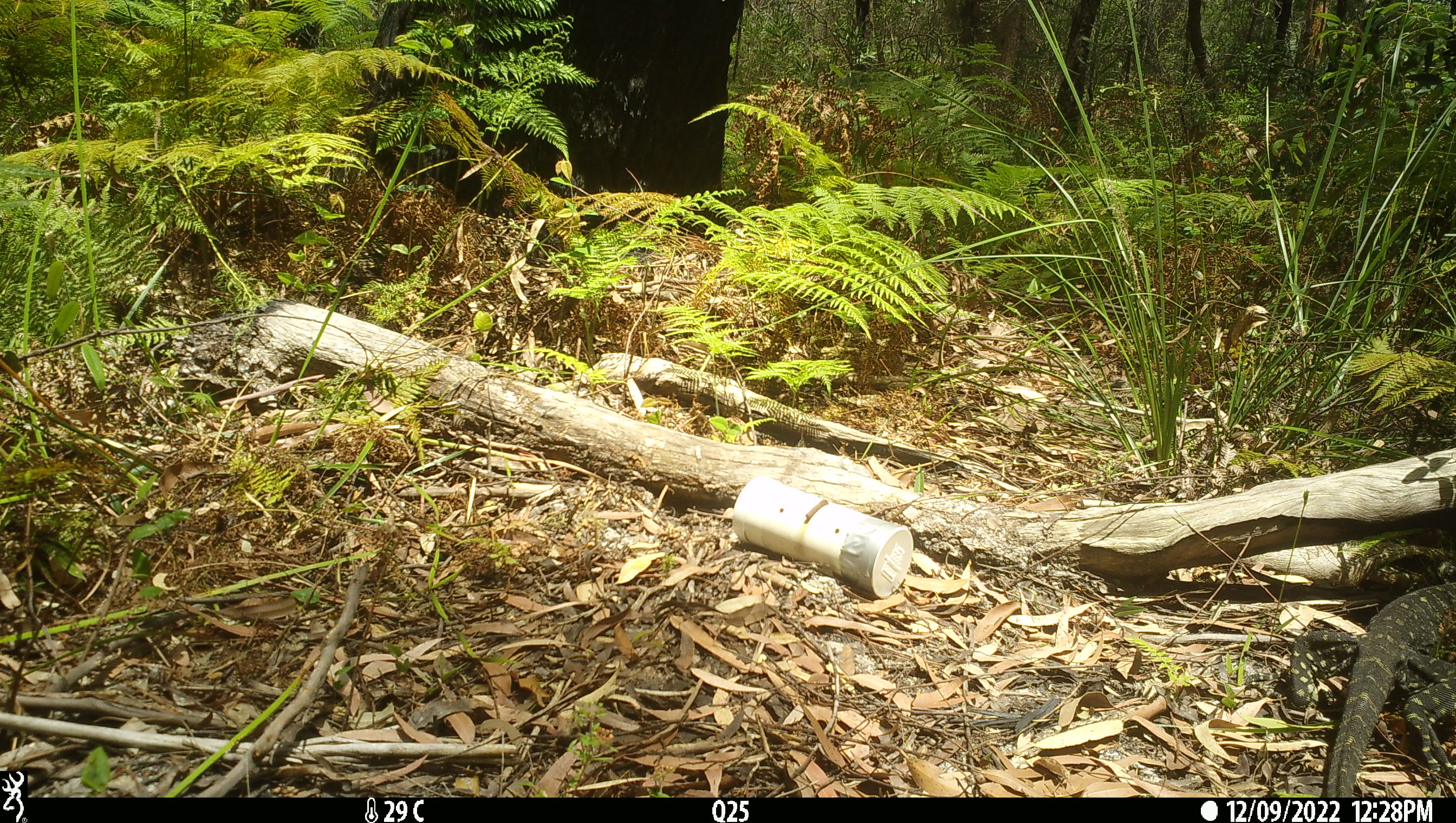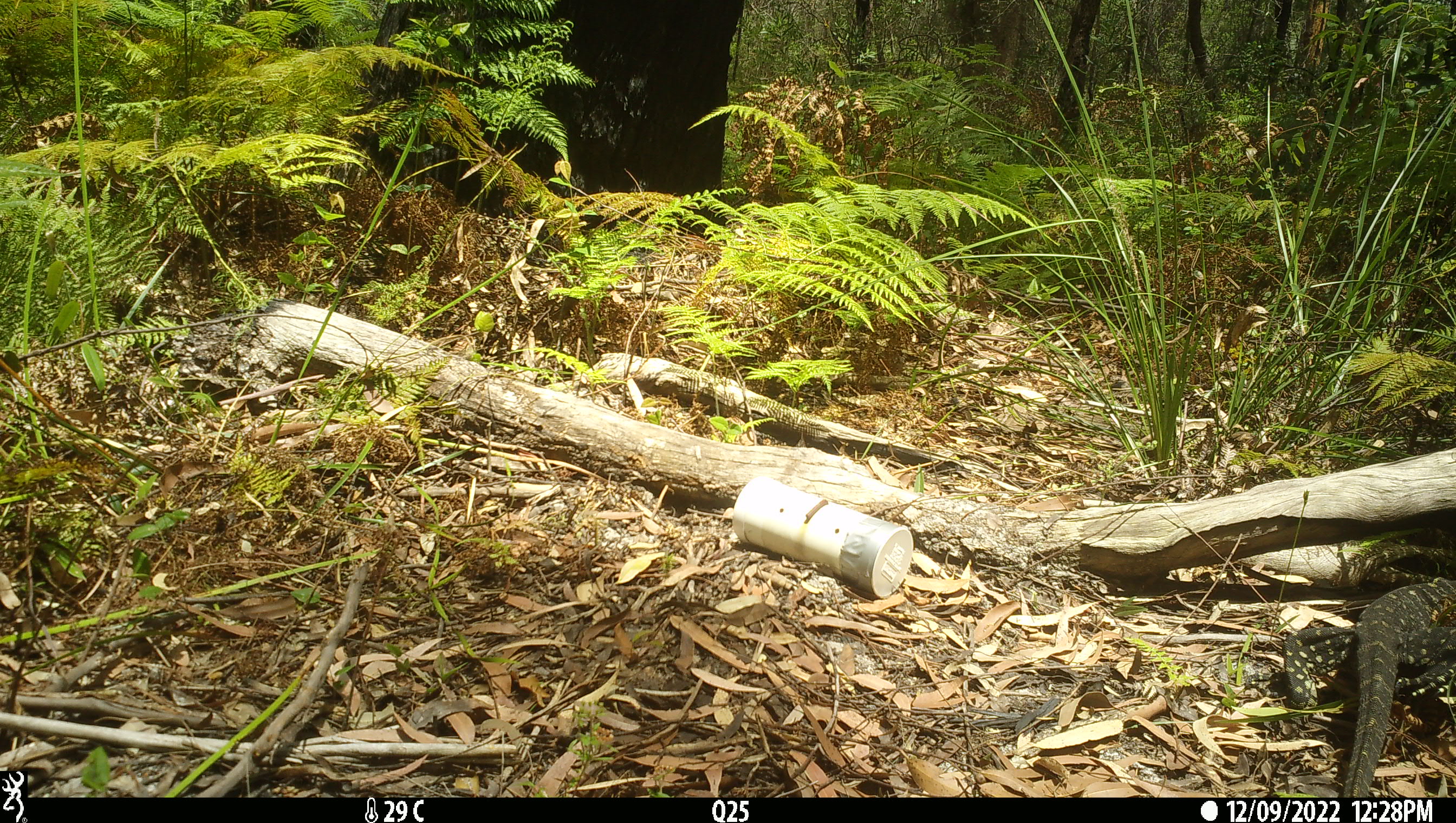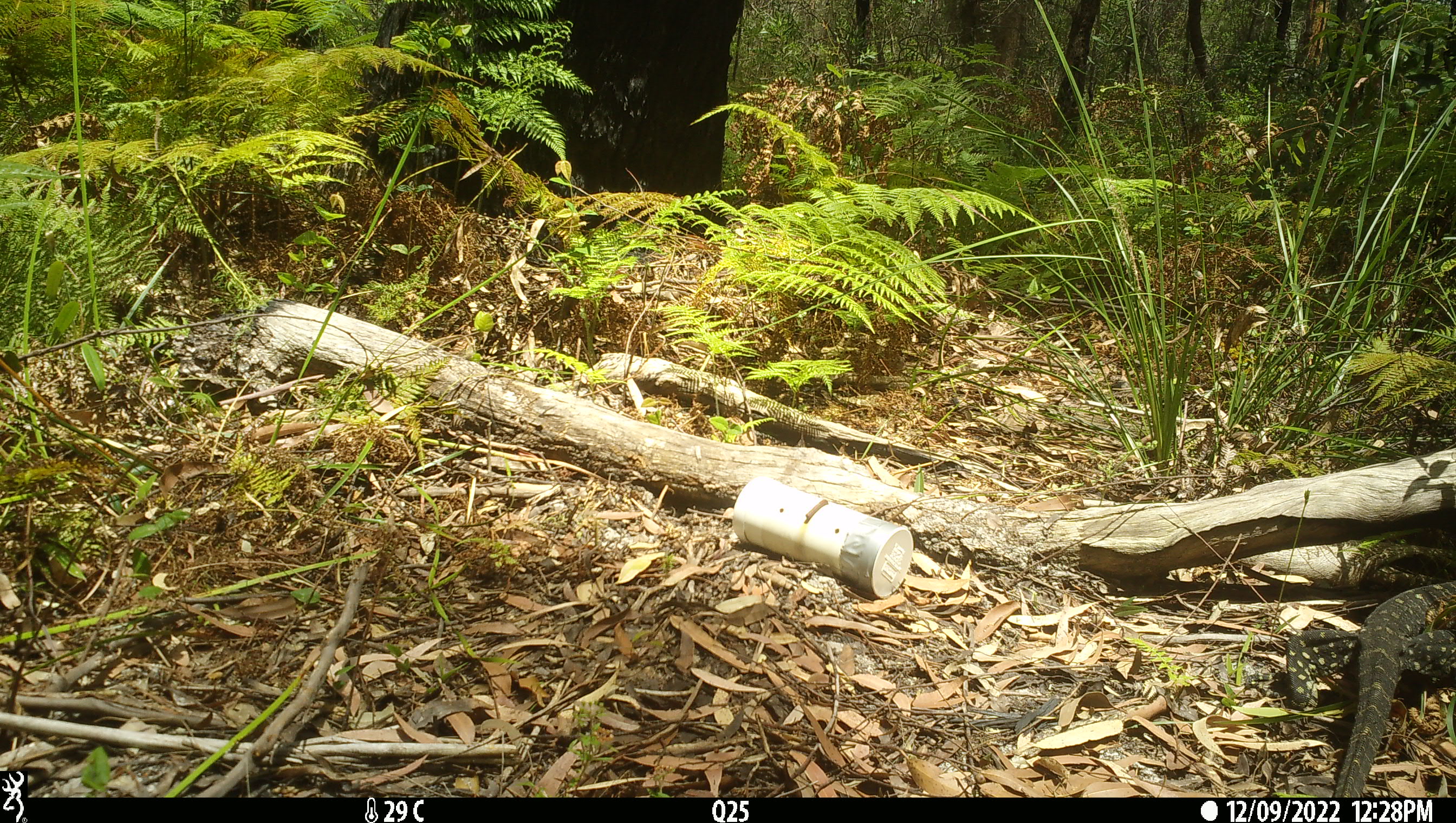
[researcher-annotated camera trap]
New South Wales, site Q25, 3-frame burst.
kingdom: Animalia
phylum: Chordata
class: Reptilia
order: Squamata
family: Varanidae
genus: Varanus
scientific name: Varanus varius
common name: lace monitor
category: goanna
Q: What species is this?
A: Goanna (lace monitor) (Varanus varius).